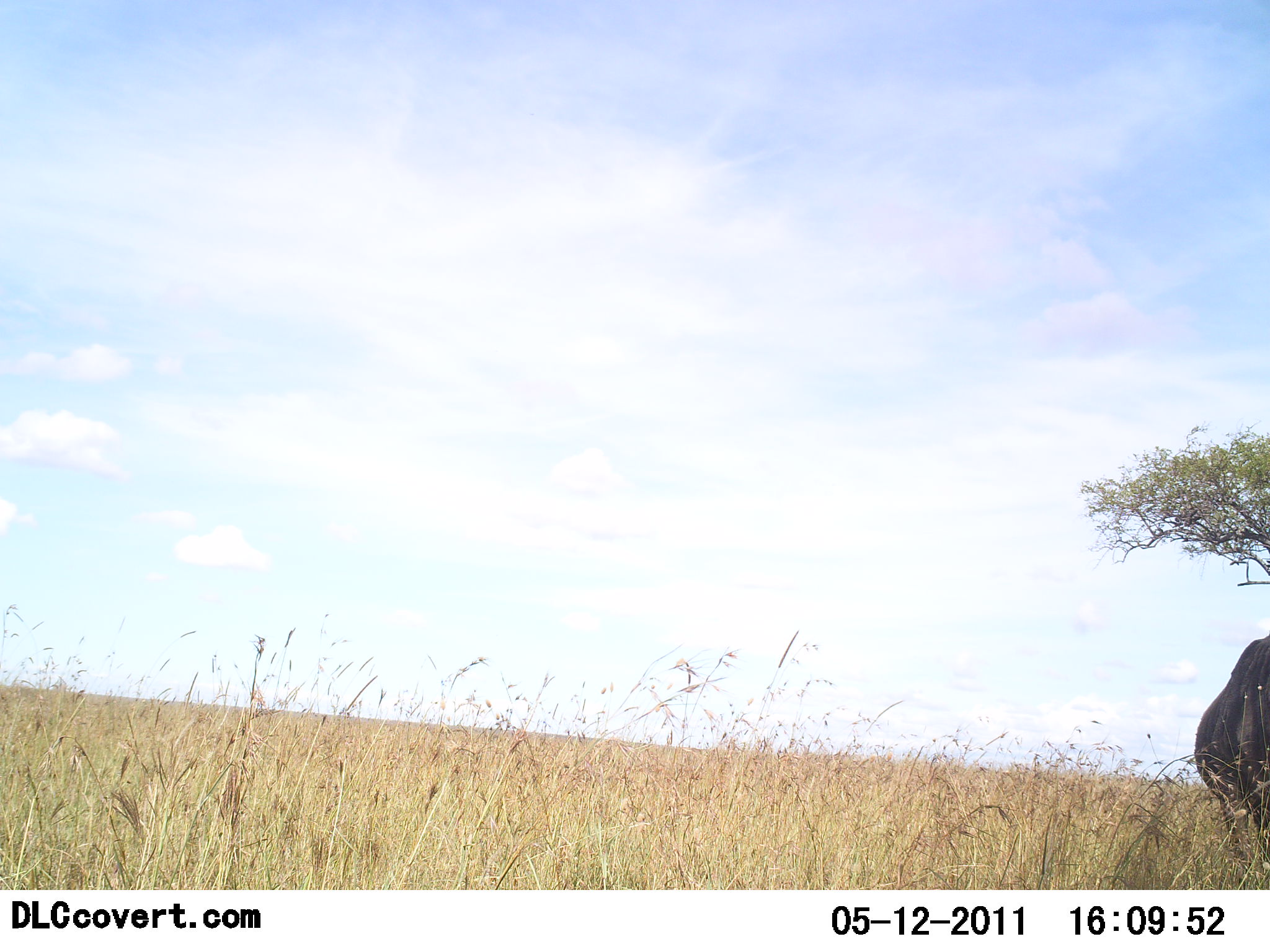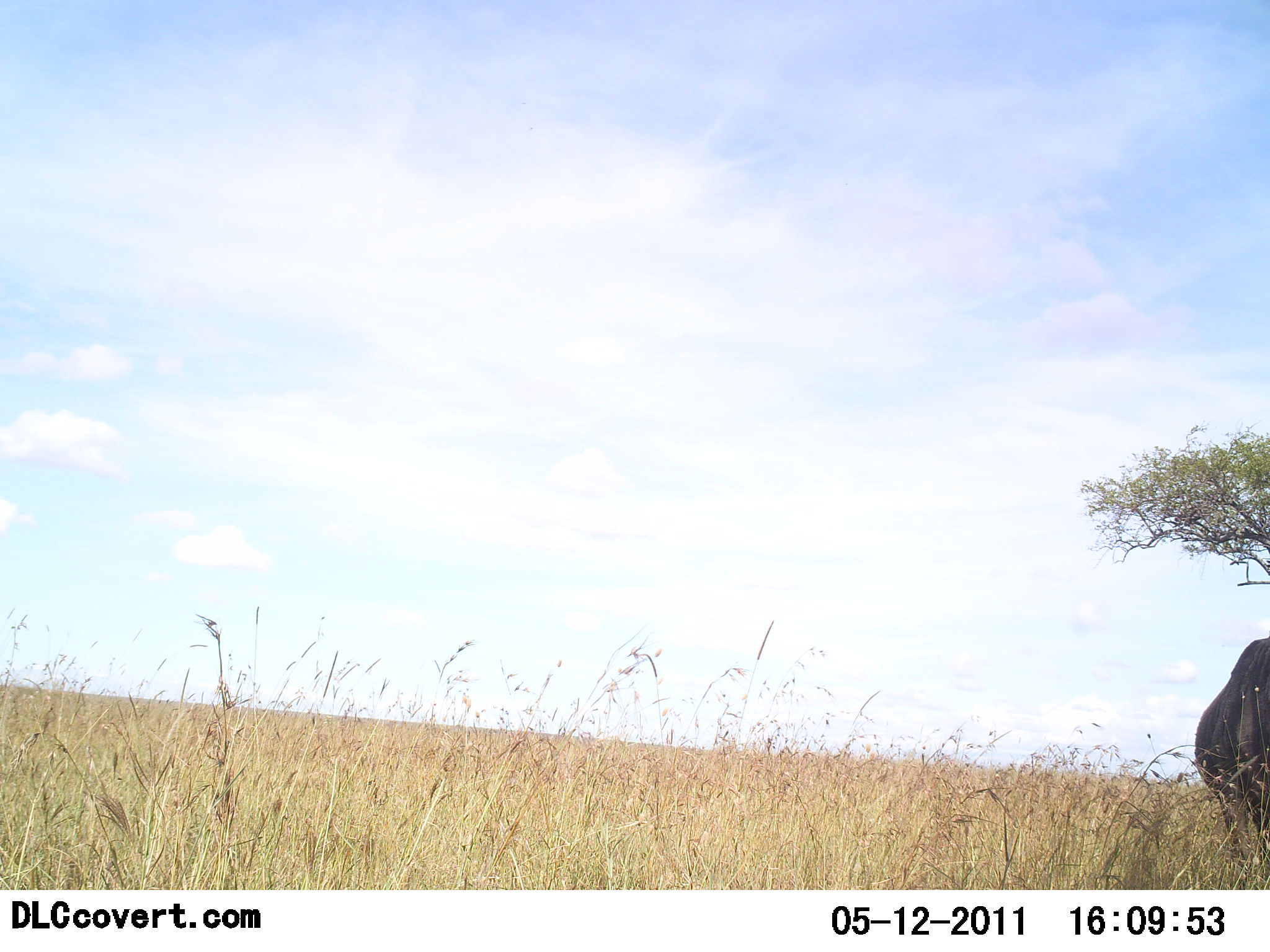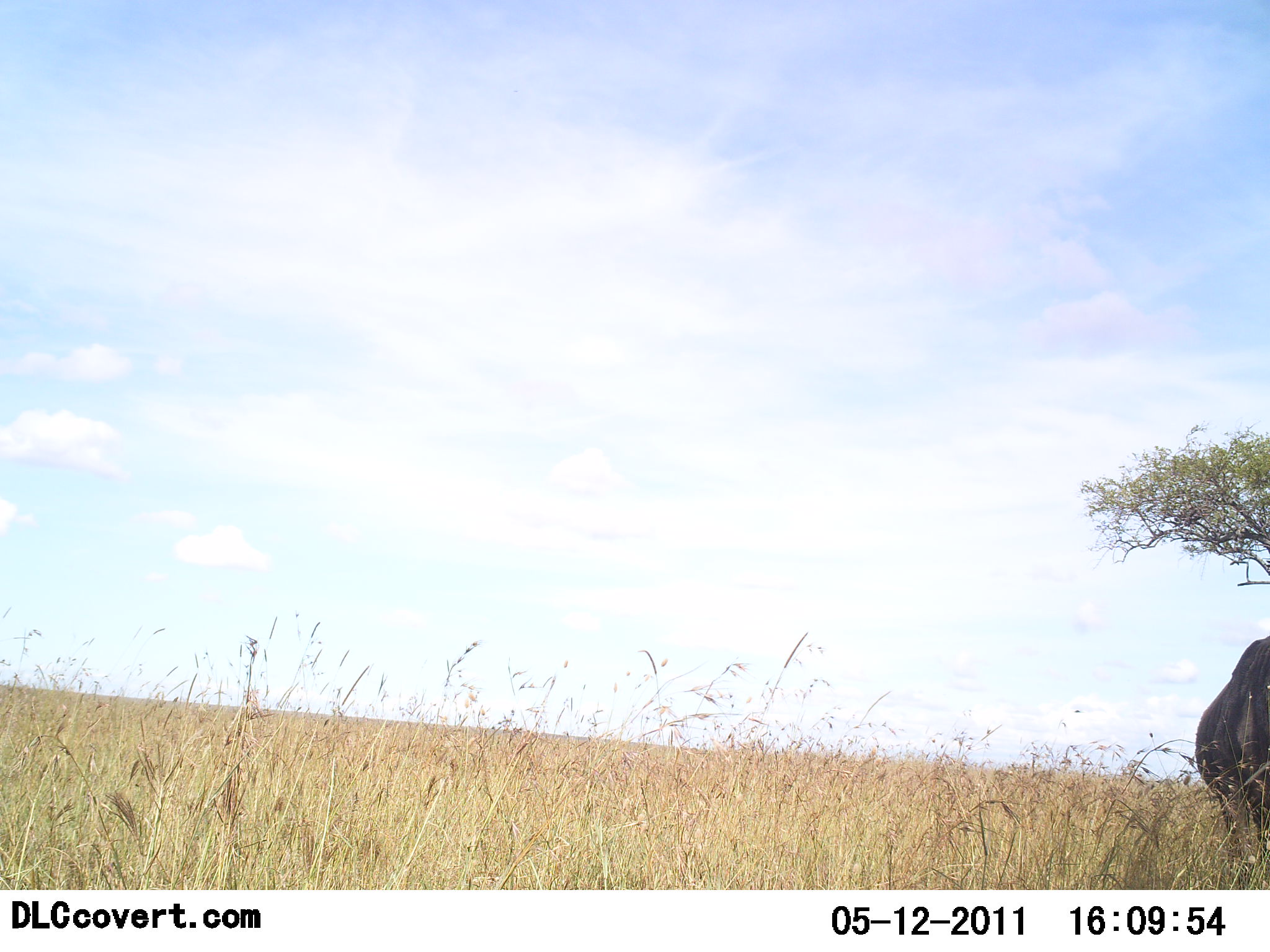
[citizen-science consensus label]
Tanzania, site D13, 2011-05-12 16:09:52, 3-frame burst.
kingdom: Animalia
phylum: Chordata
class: Mammalia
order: Artiodactyla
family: Bovidae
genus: Connochaetes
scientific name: Connochaetes taurinus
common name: blue wildebeest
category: wildebeest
Wildebeest (blue wildebeest) (Connochaetes taurinus), count 1. Behavior (volunteer vote fractions): standing 75%, resting 0%, moving 12%, interacting 0%. Young present (vote fraction): 0%. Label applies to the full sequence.